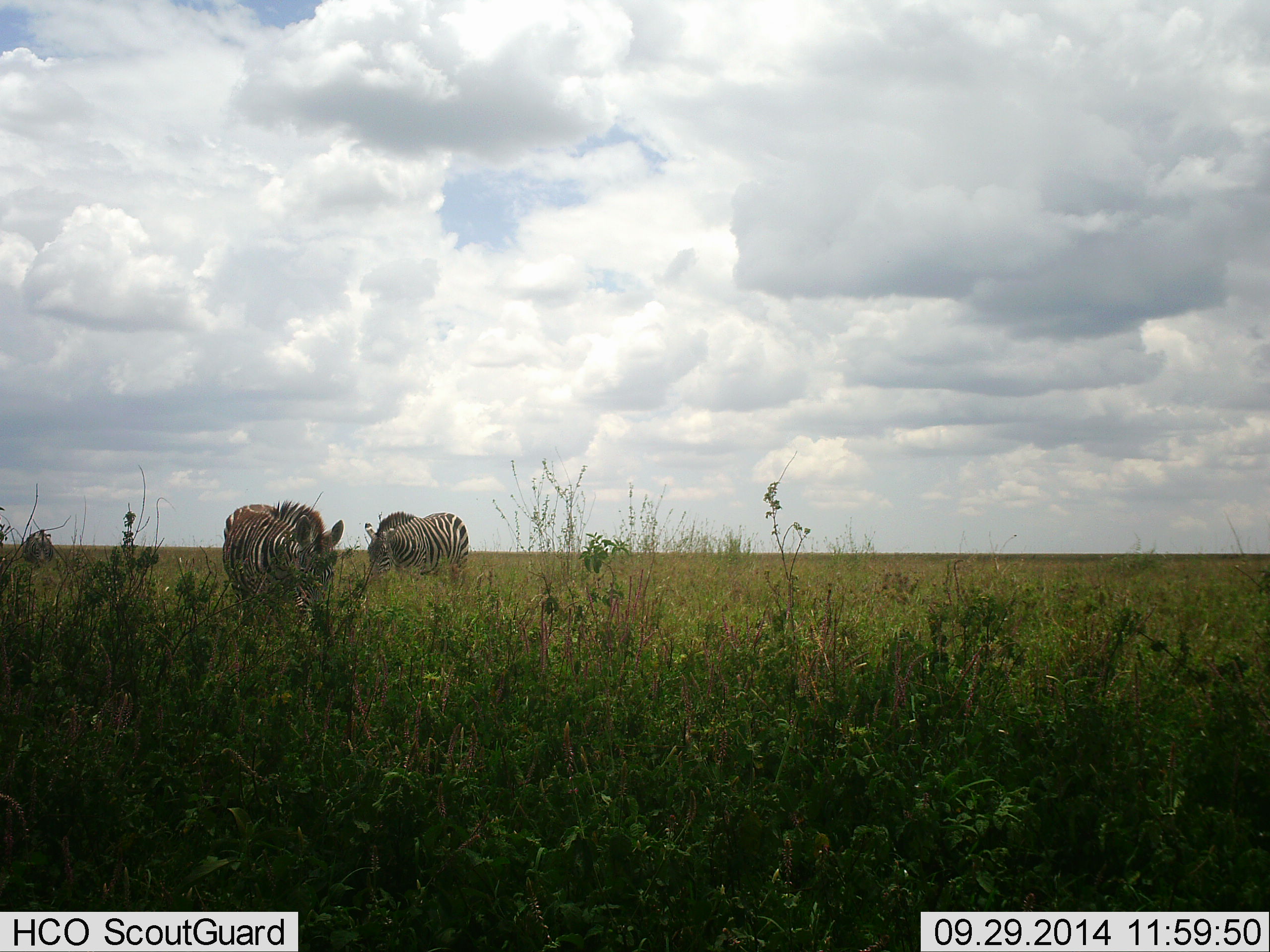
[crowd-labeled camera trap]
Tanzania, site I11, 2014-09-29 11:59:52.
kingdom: Animalia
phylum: Chordata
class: Mammalia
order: Perissodactyla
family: Equidae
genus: Equus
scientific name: Equus quagga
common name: plains zebra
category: zebra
Zebra (plains zebra) (Equus quagga), count 3. Behavior (volunteer vote fractions): standing 40%, resting 0%, moving 20%, interacting 0%. Young present (vote fraction): 0%. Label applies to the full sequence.